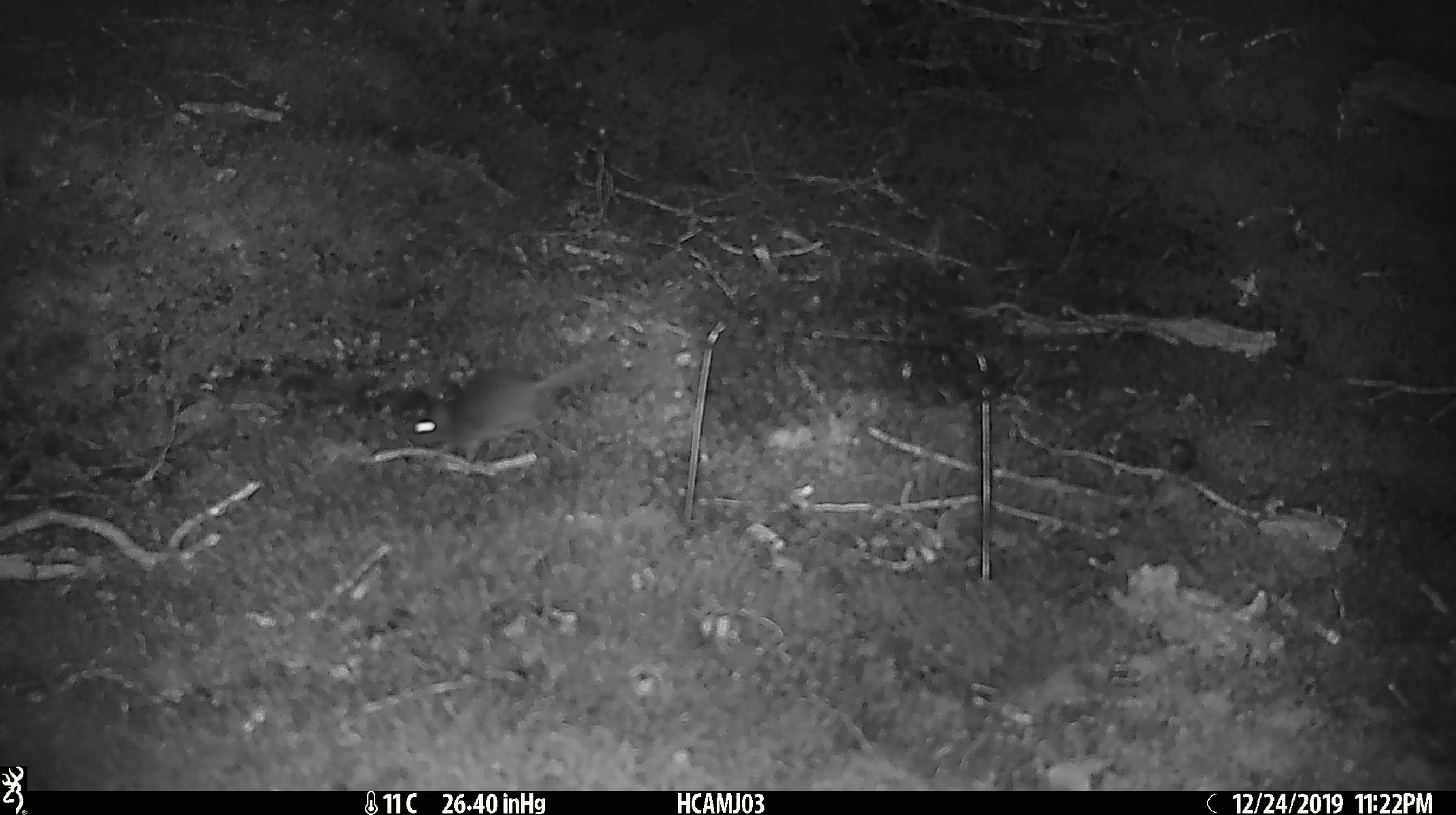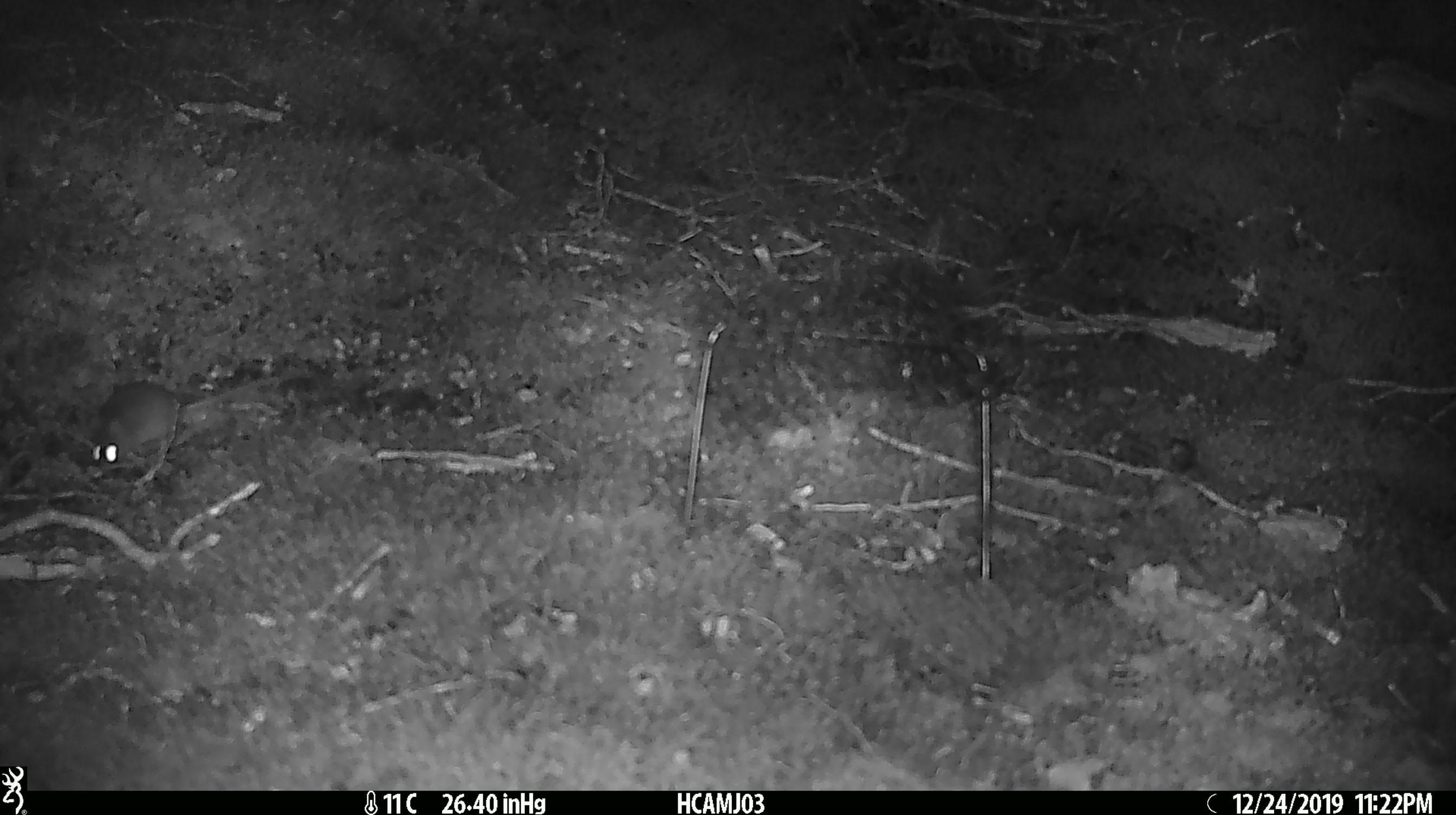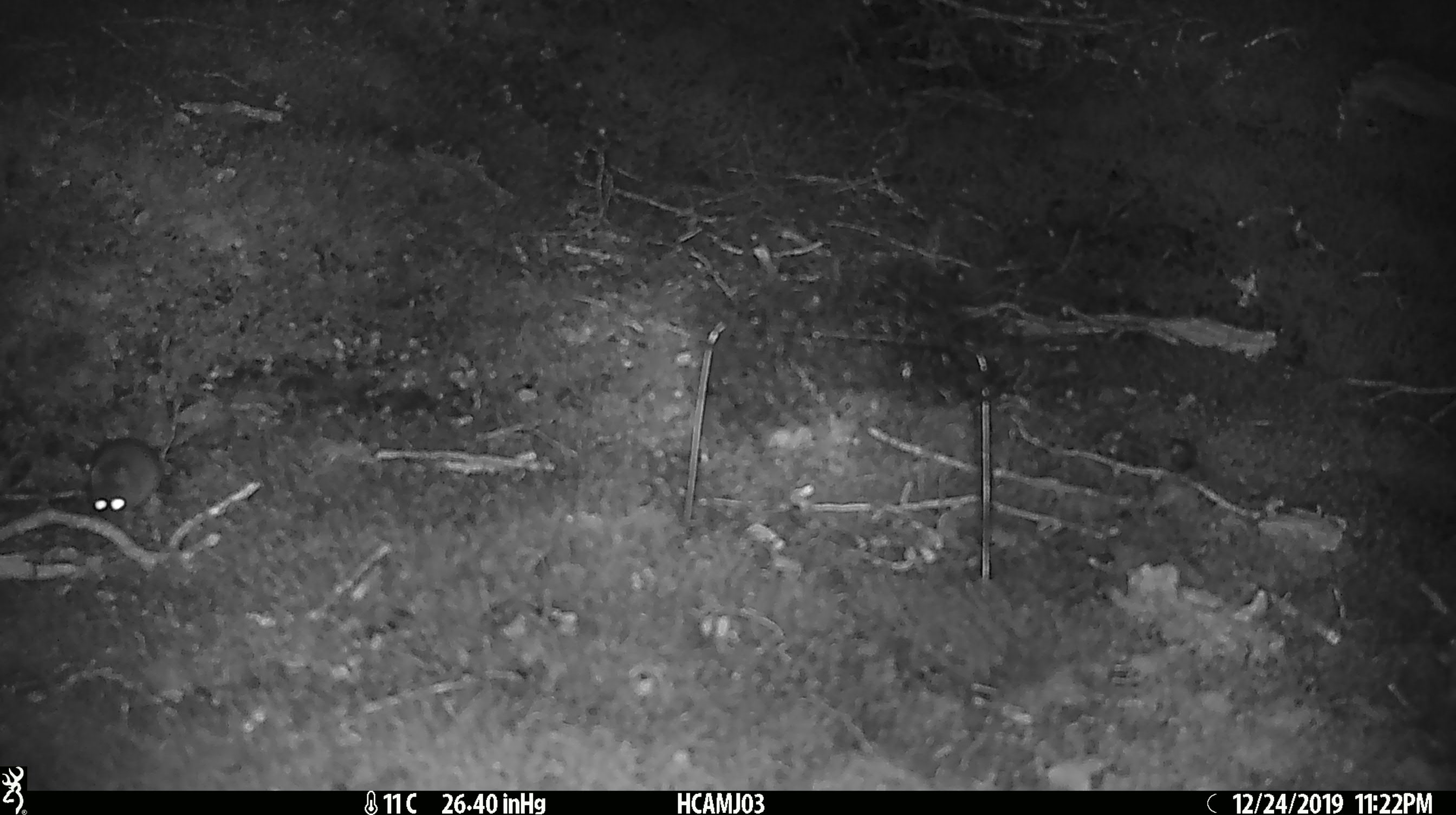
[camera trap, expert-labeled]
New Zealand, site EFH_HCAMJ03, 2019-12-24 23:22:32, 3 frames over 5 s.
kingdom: Animalia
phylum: Chordata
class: Mammalia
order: Rodentia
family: Muridae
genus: Mus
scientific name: Mus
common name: mouse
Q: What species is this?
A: Mouse (Mus).